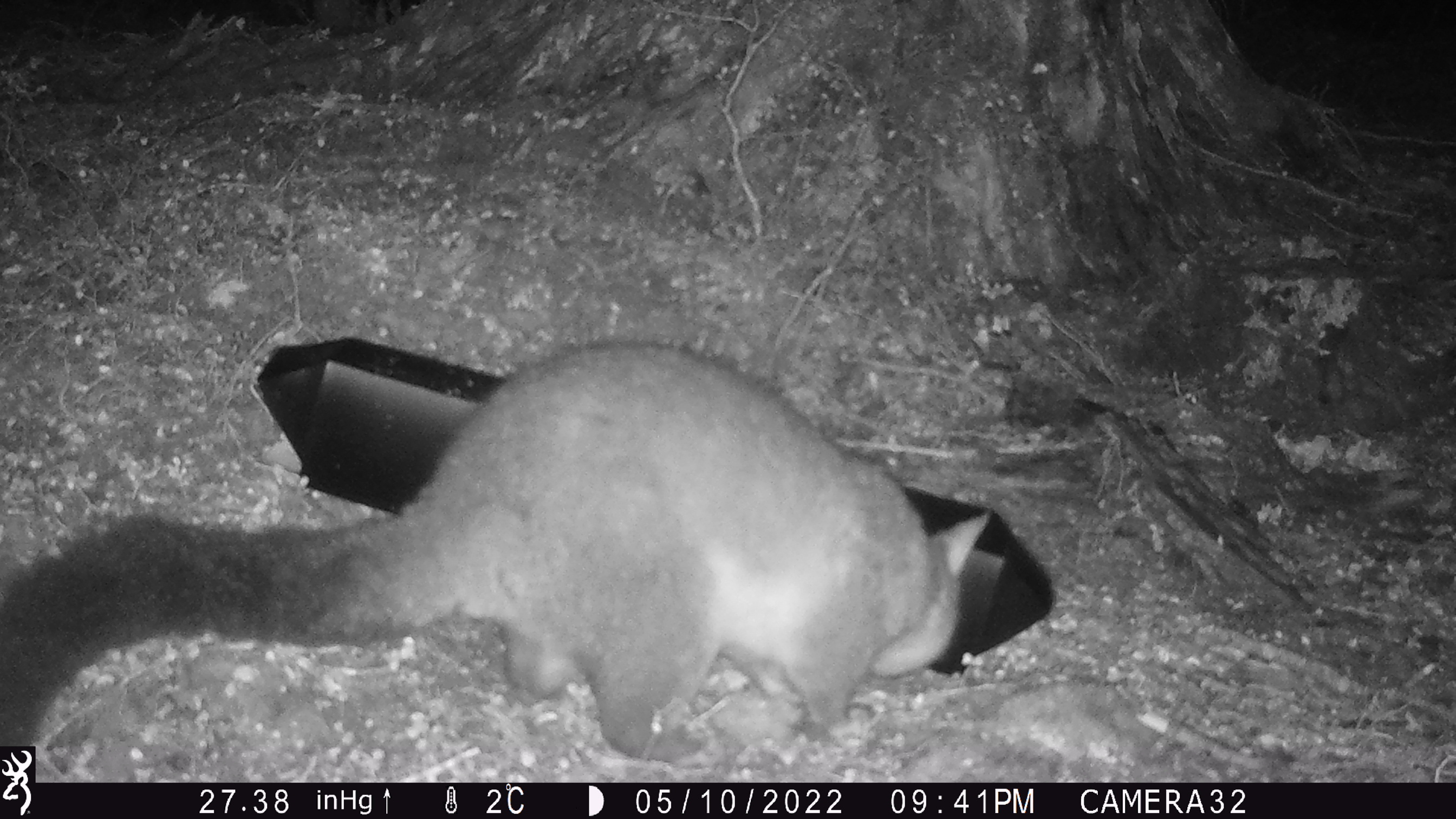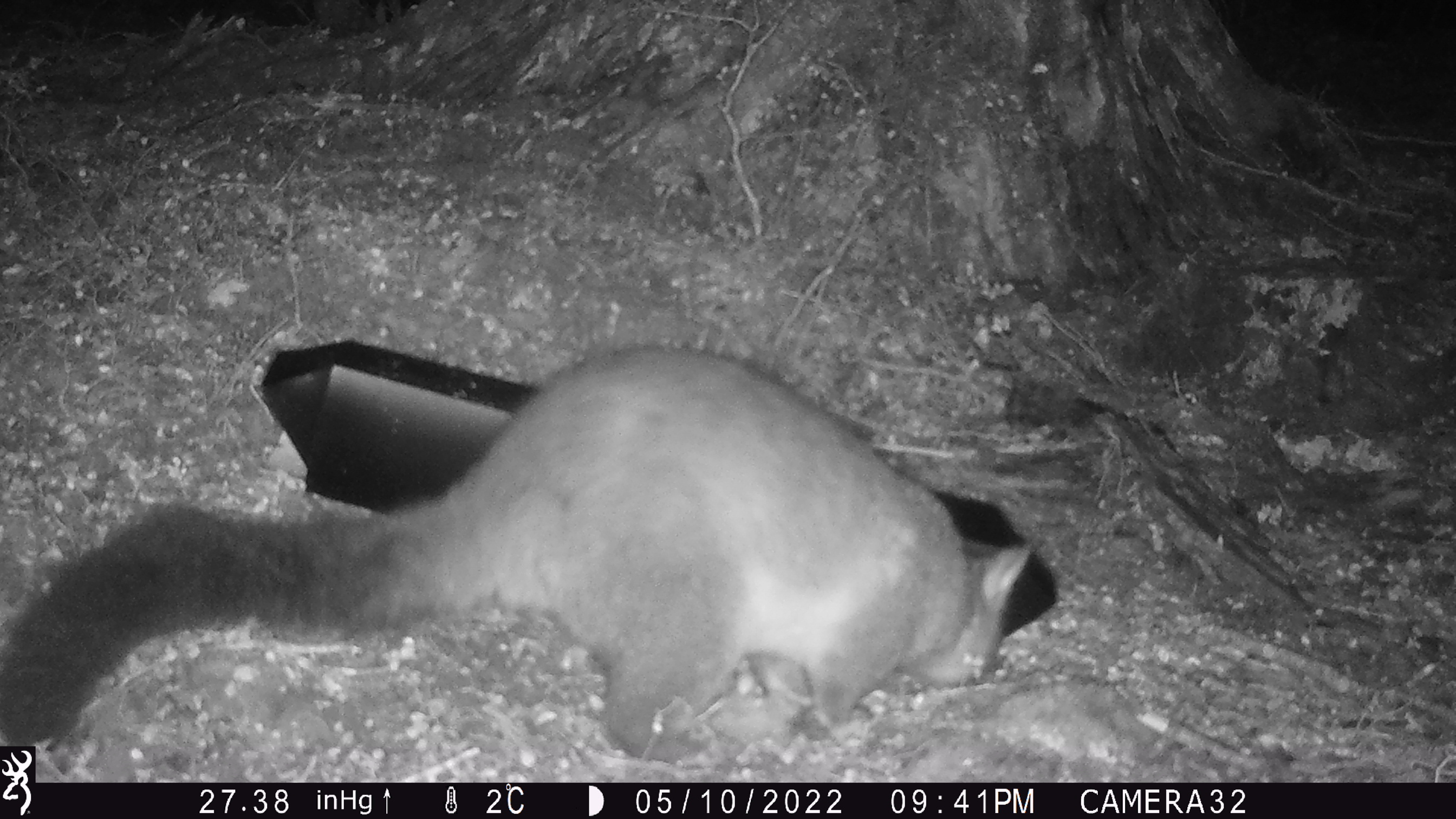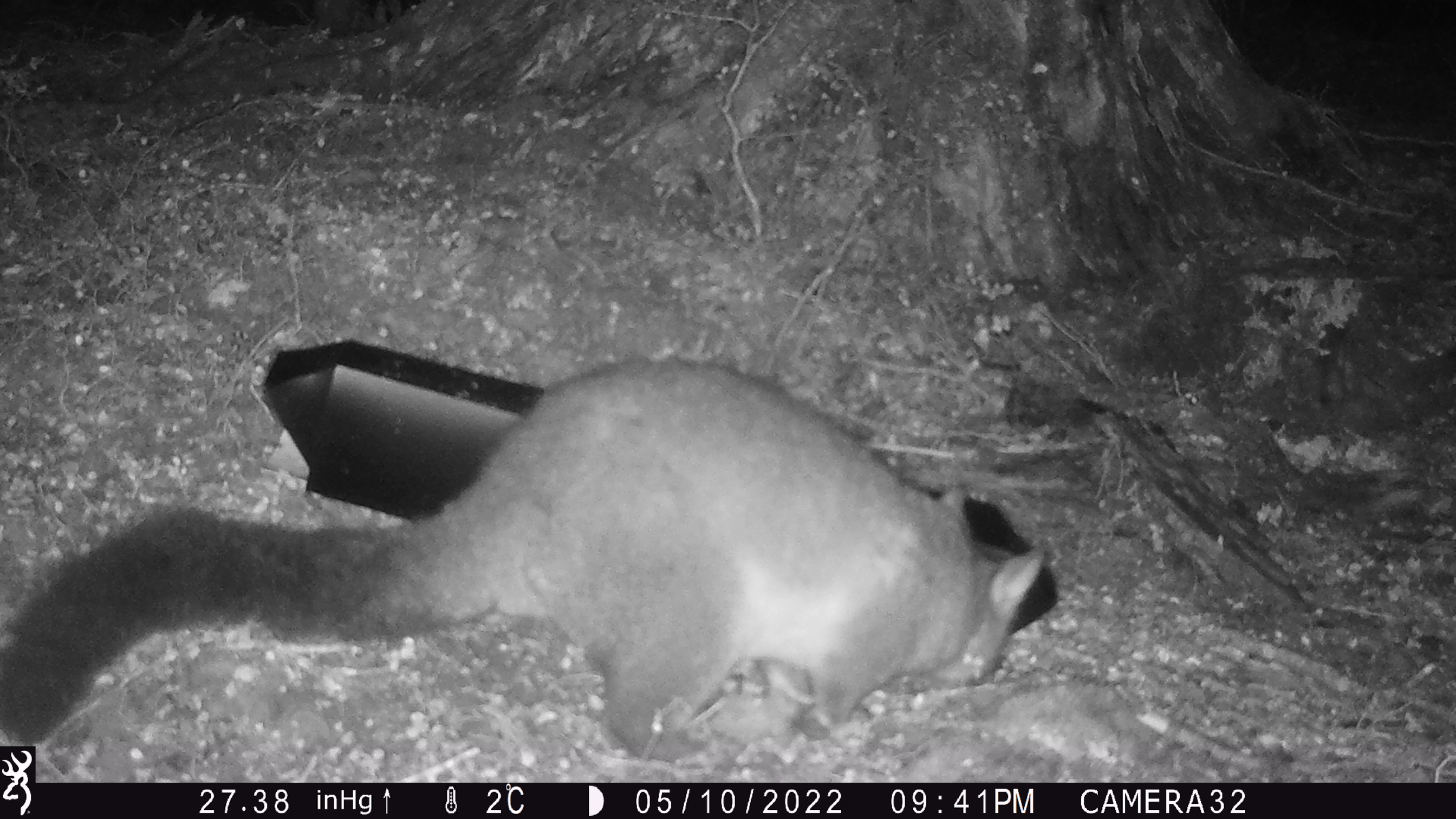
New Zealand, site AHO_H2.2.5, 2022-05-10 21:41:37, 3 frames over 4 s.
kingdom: Animalia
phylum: Chordata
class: Mammalia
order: Diprotodontia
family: Phalangeridae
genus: Trichosurus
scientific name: Trichosurus vulpecula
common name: common brushtail possum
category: possum